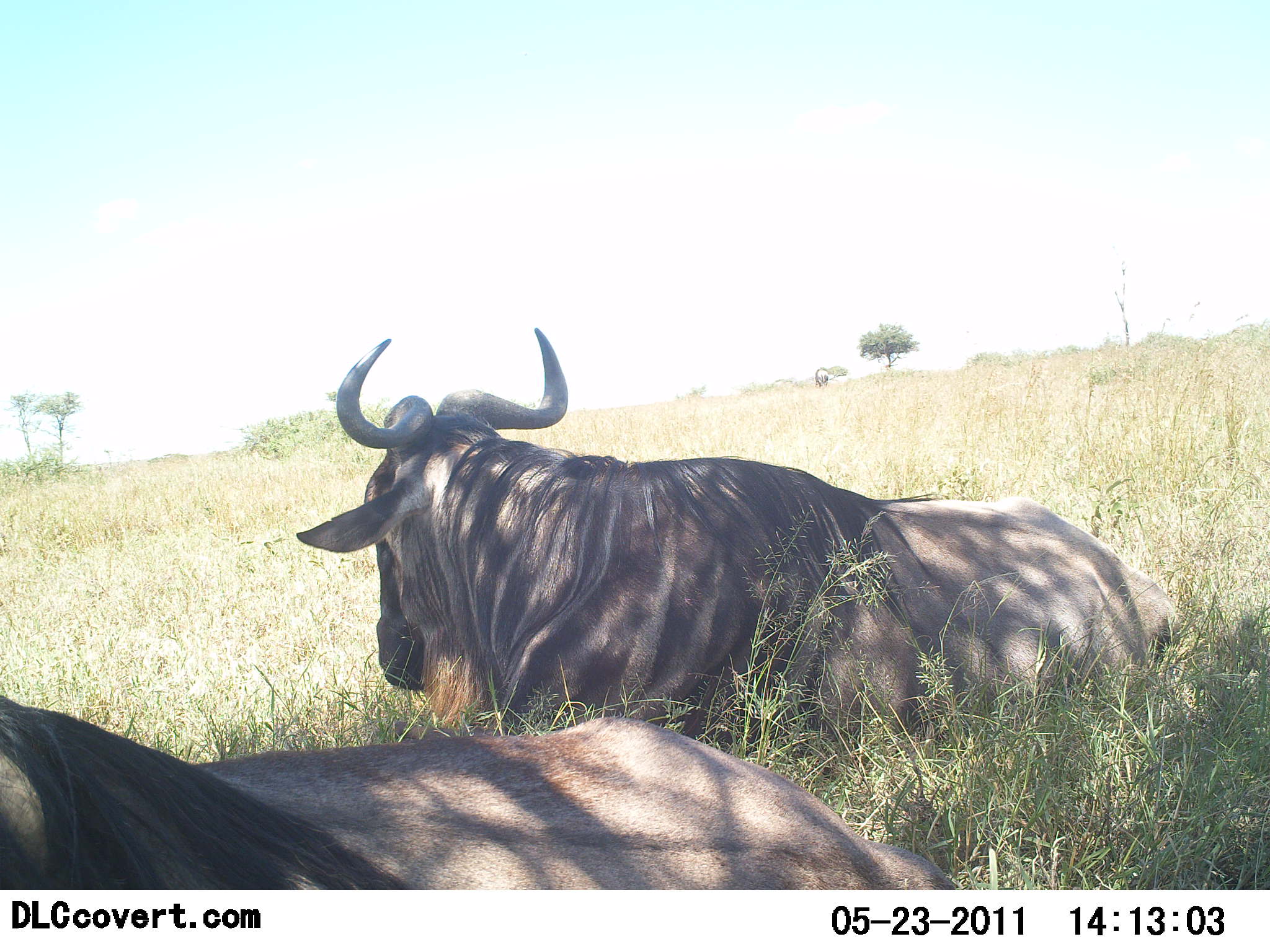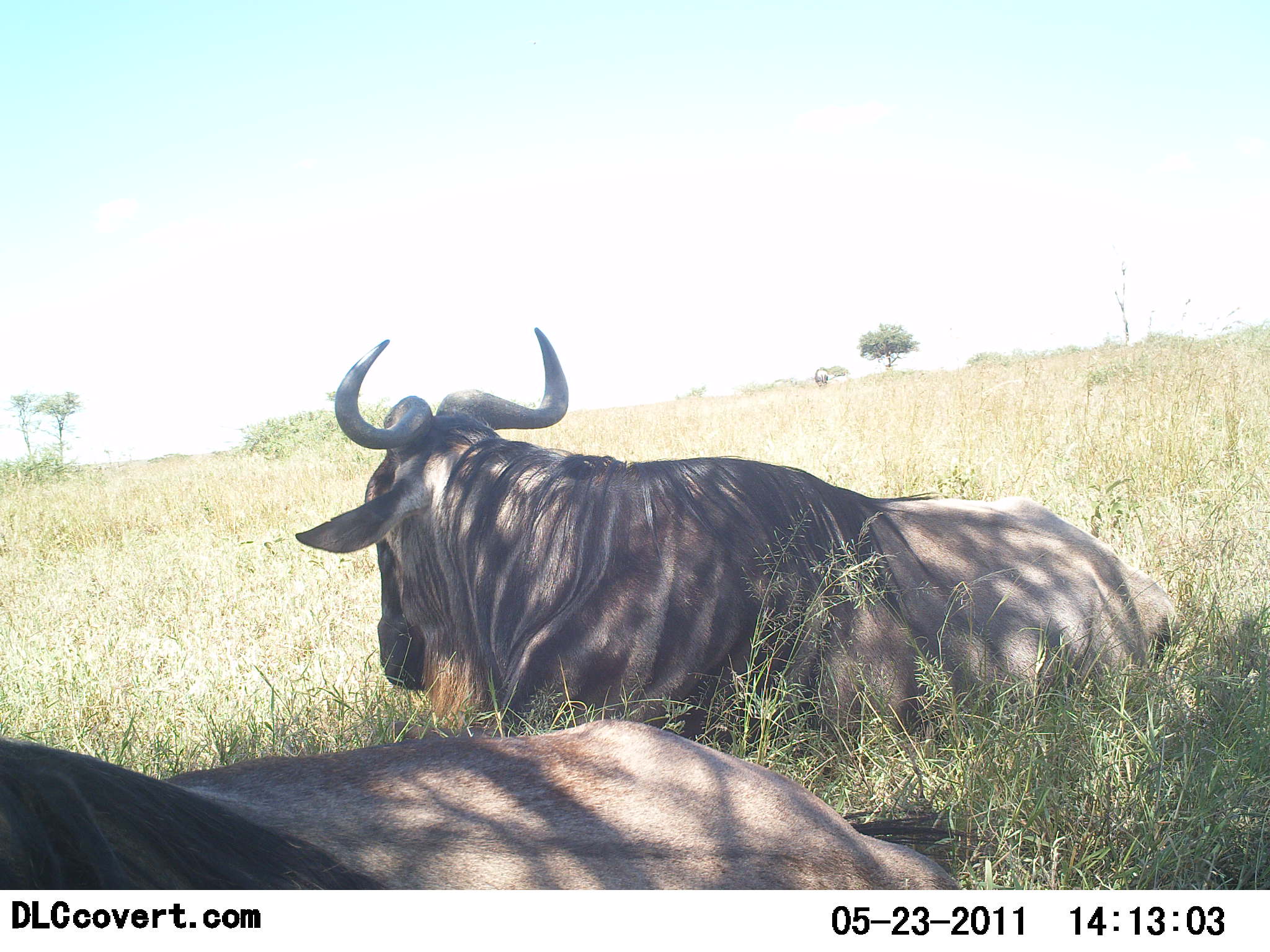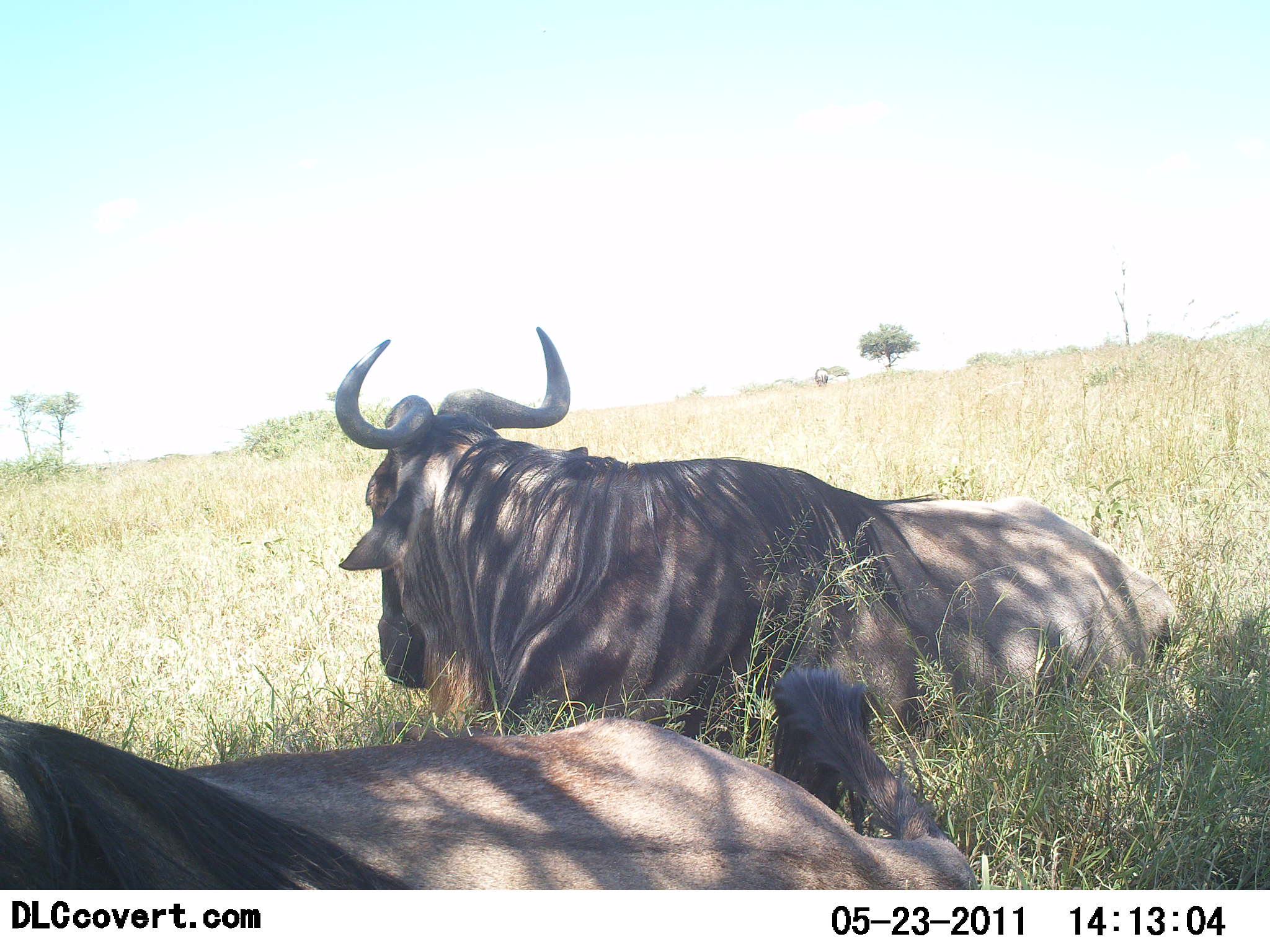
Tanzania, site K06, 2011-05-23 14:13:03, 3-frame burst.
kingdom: Animalia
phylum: Chordata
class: Mammalia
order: Artiodactyla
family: Bovidae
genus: Connochaetes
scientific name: Connochaetes taurinus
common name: blue wildebeest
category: wildebeest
Wildebeest (blue wildebeest) (Connochaetes taurinus), count 2. Behavior (volunteer vote fractions): standing 9%, resting 100%, moving 0%, interacting 0%. Young present (vote fraction): 0%. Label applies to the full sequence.